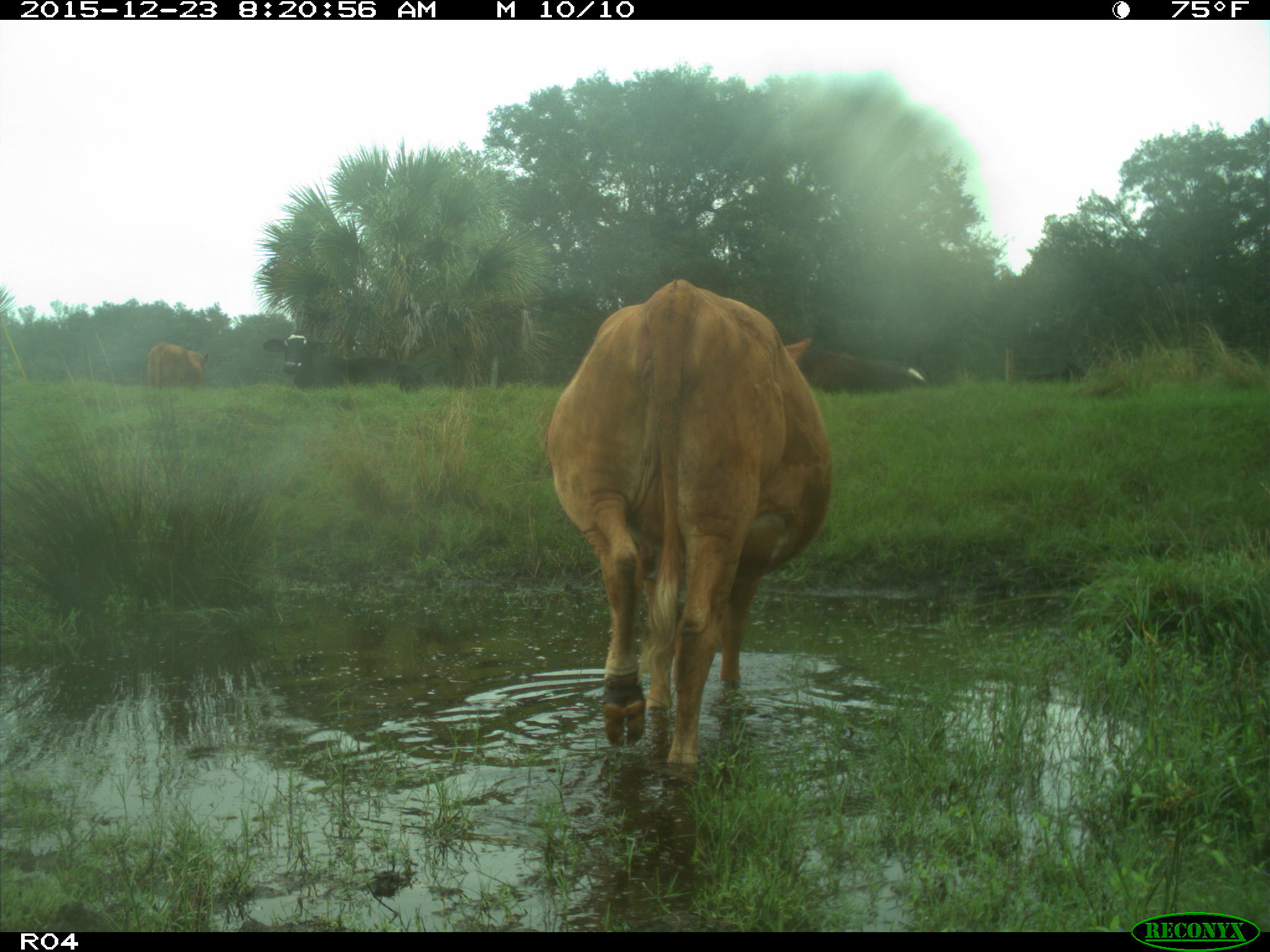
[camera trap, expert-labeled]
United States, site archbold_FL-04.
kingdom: Animalia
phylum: Chordata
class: Mammalia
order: Artiodactyla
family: Bovidae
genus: Bos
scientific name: Bos taurus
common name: domestic cow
Bos taurus (domestic cow).